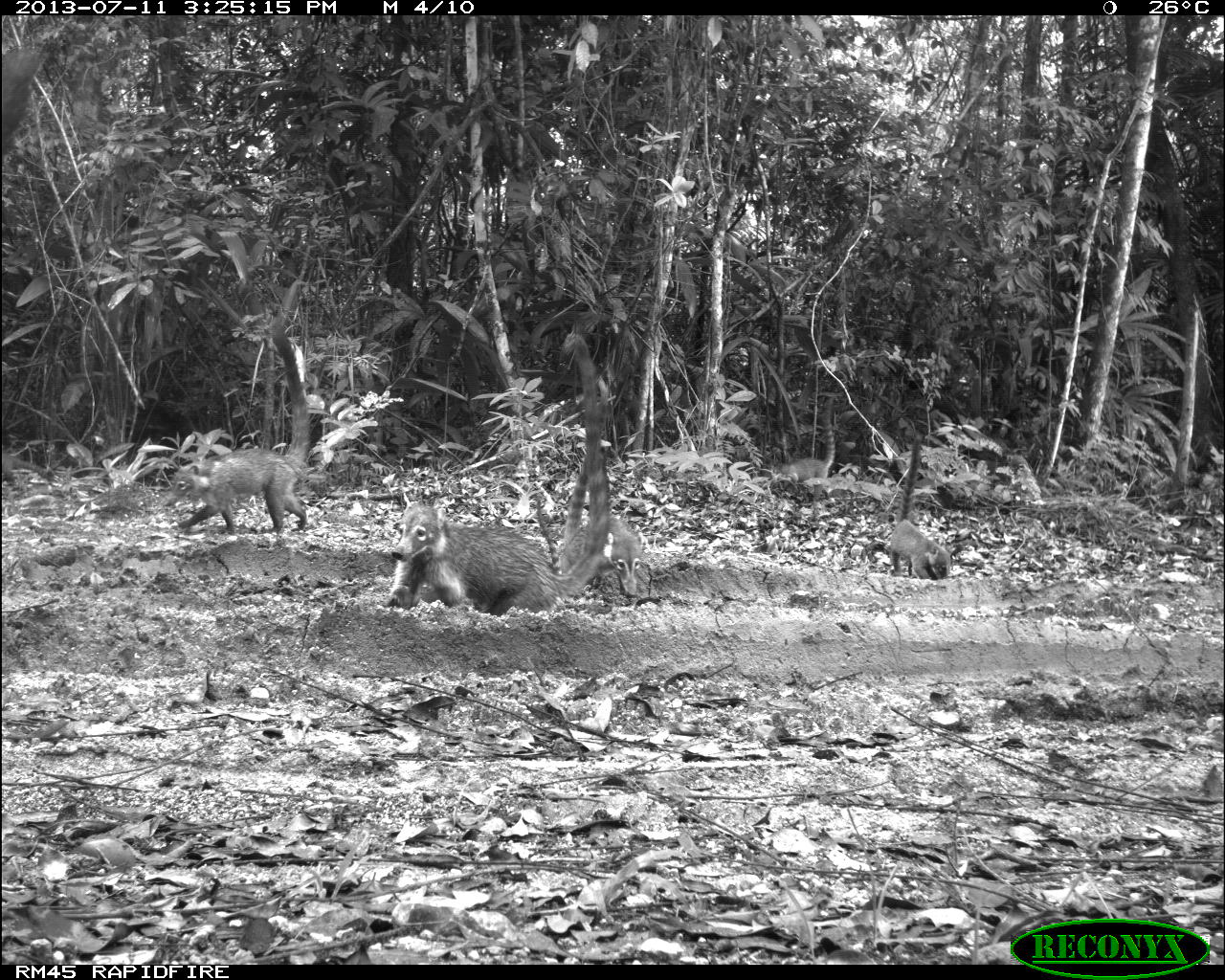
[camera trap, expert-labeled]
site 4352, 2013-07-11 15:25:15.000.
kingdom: Animalia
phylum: Chordata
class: Mammalia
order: Carnivora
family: Procyonidae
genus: Nasua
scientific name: Nasua narica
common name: white-nosed coati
Nasua narica (white-nosed coati), count 8.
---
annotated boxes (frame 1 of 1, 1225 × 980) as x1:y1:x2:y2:
nasua narica: 384:329:609:616; 162:314:310:535; 560:375:642:599; 890:433:950:581; 772:397:835:503